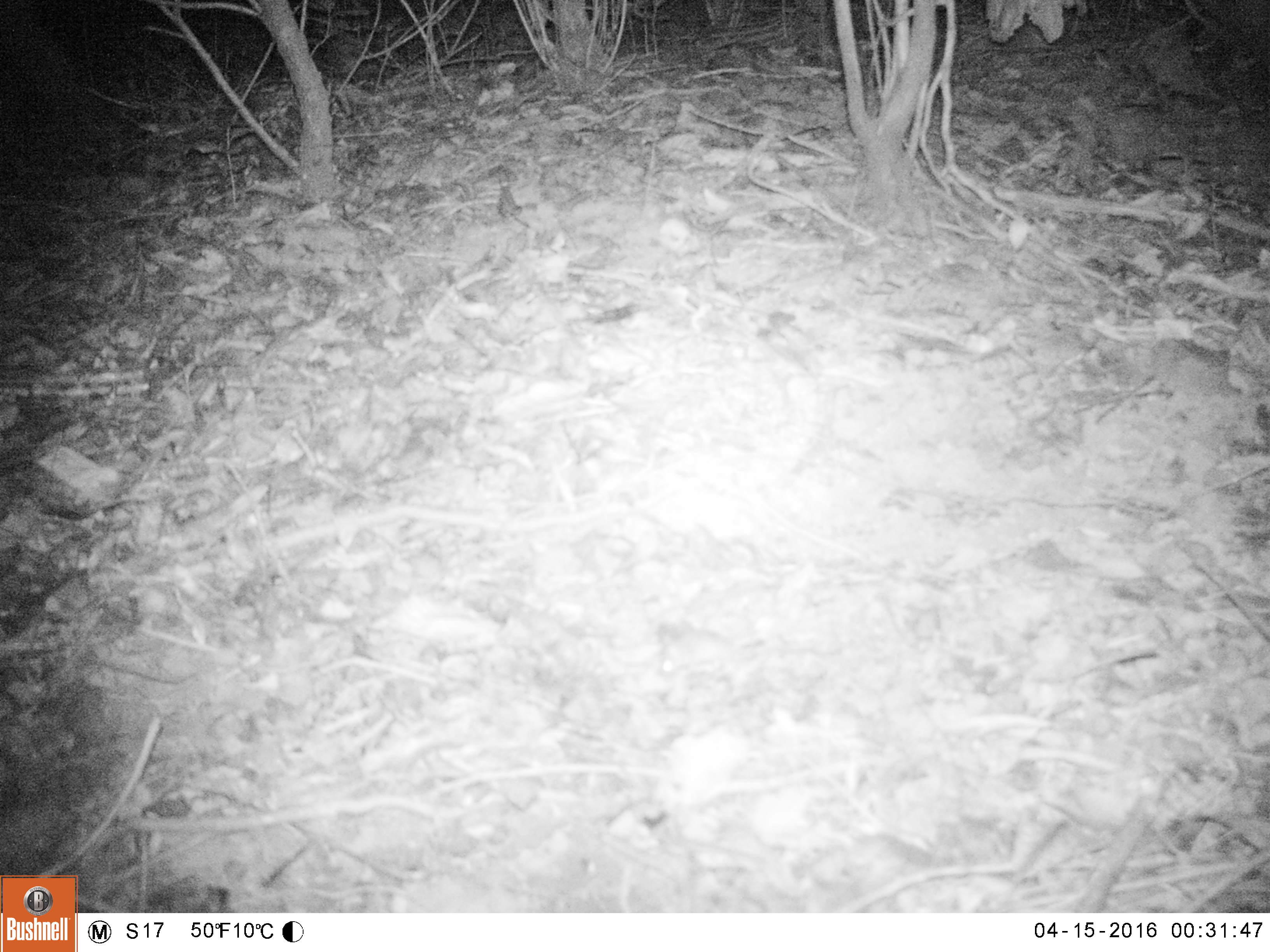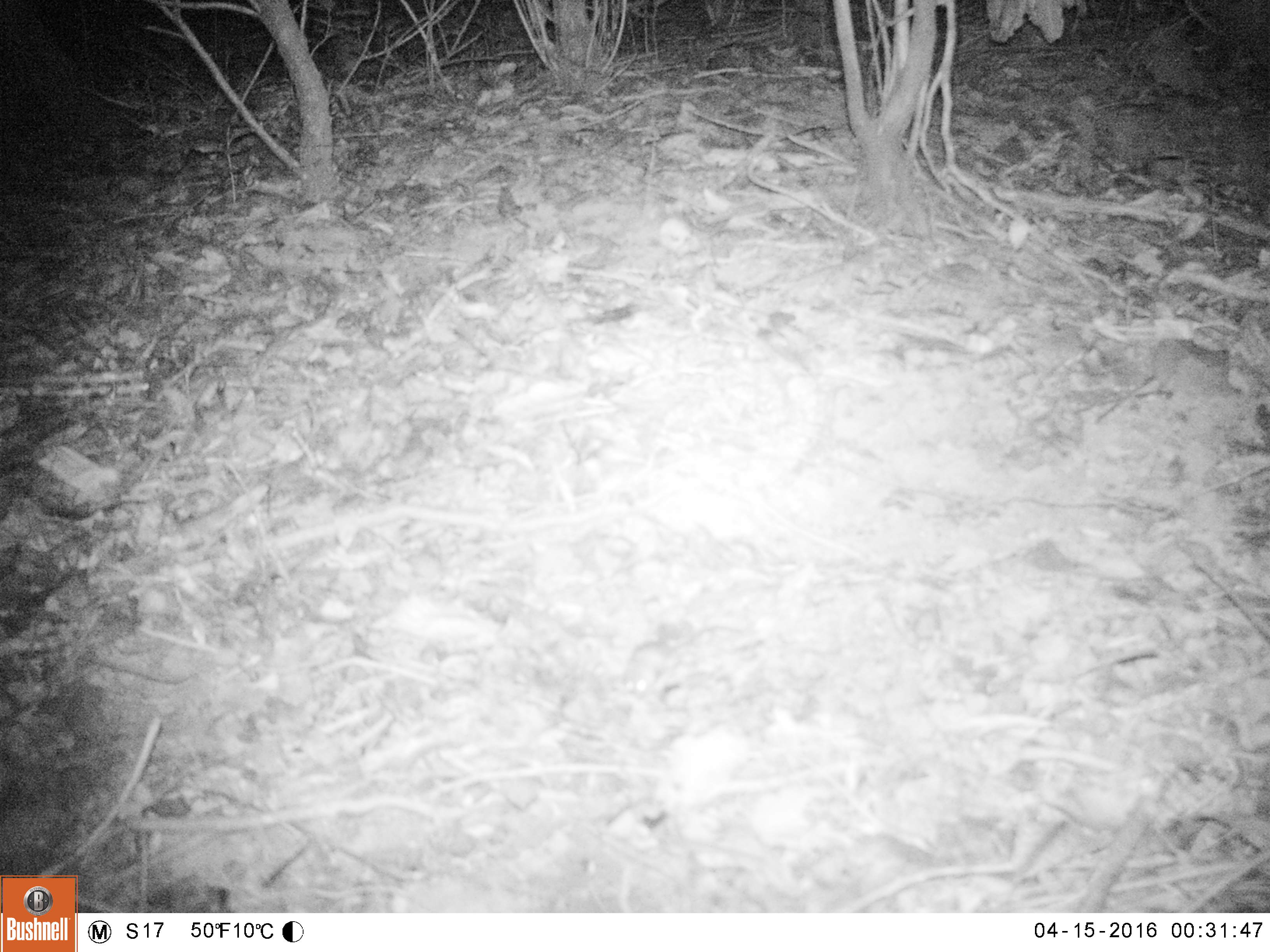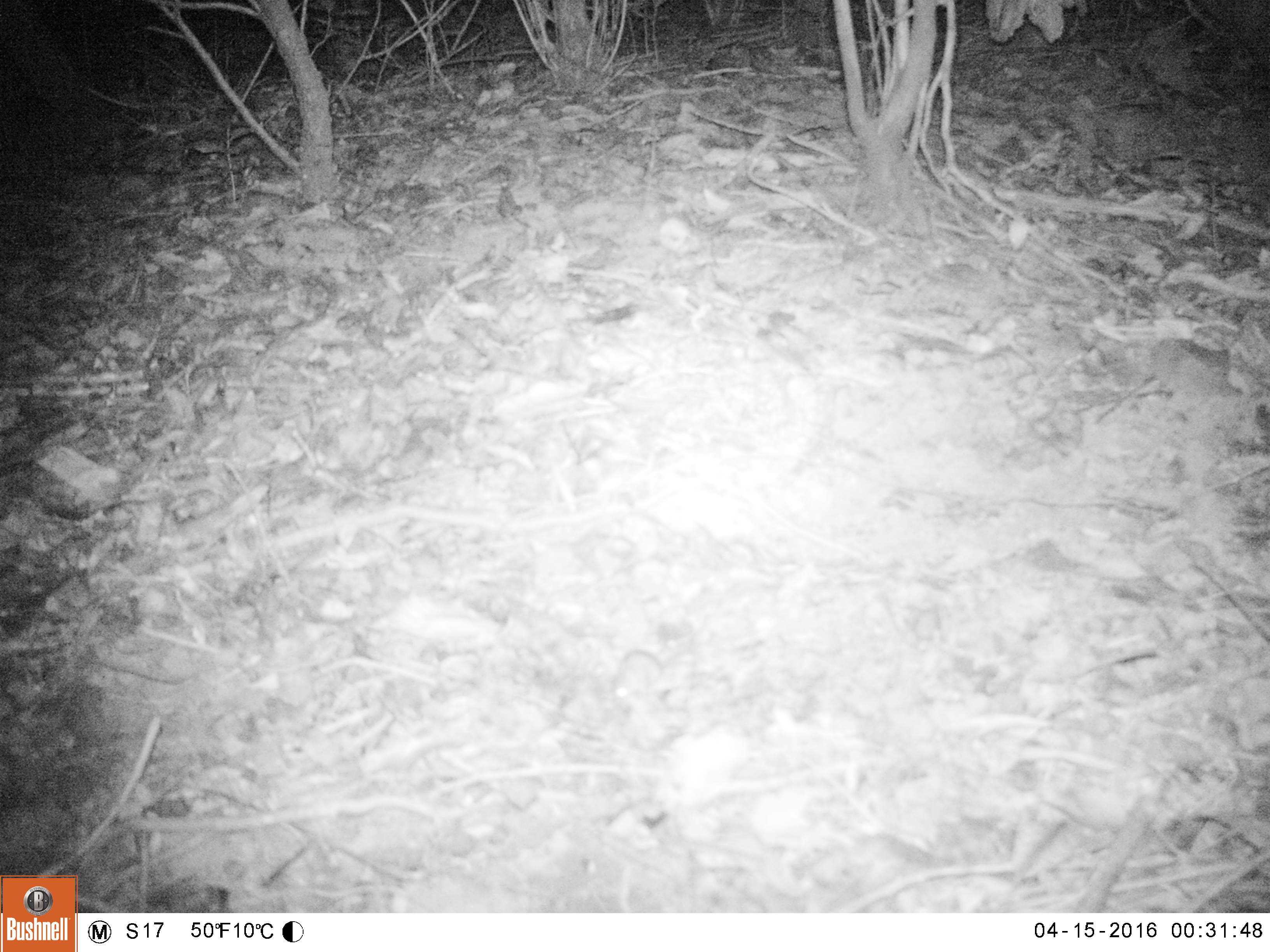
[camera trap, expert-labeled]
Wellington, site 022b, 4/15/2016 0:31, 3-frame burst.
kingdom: Animalia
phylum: Chordata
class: Mammalia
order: Rodentia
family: Muridae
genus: Mus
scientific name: Mus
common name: mouse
Mouse (Mus).